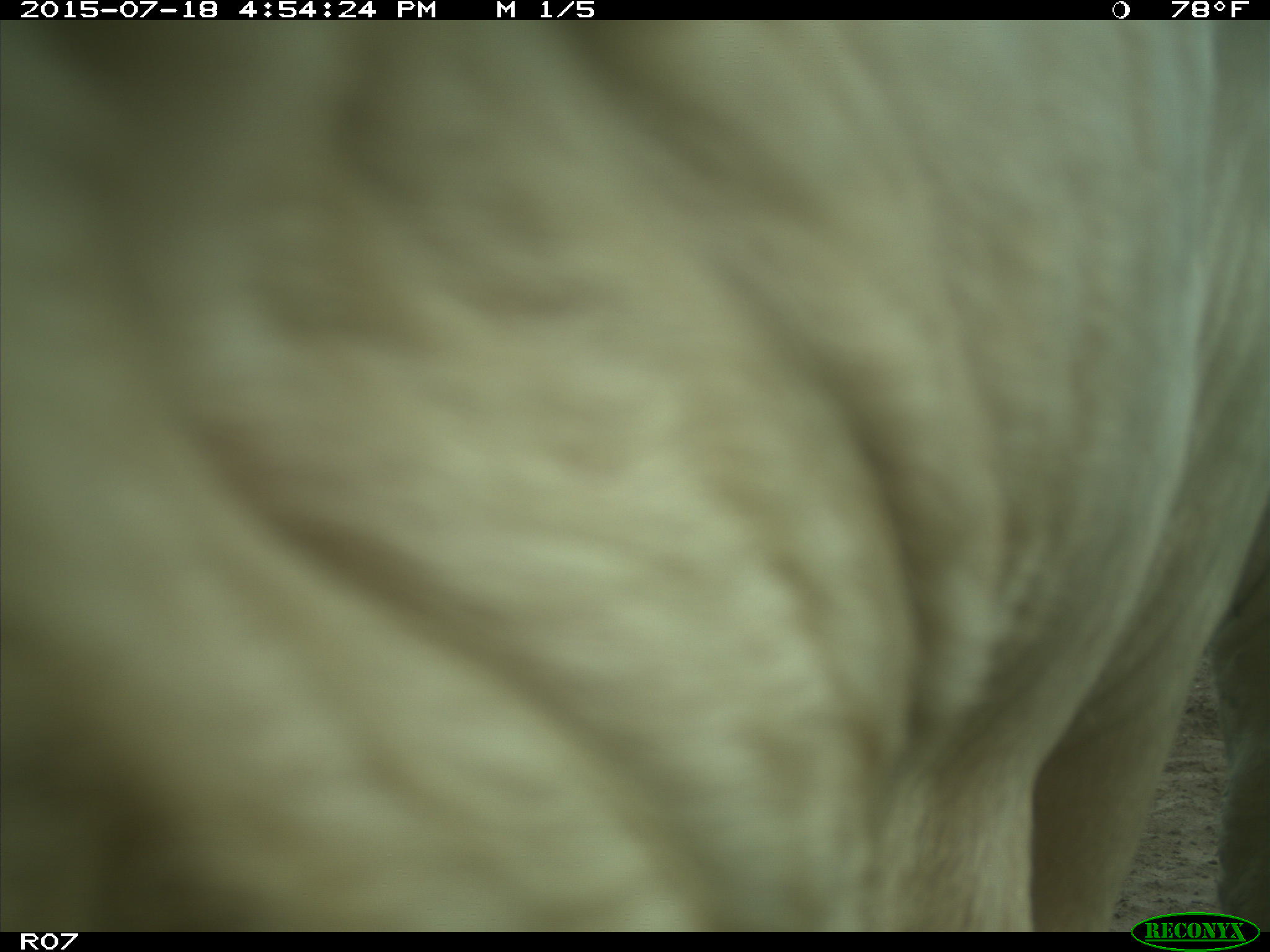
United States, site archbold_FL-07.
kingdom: Animalia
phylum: Chordata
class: Mammalia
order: Artiodactyla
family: Bovidae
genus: Bos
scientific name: Bos taurus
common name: domestic cow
Bos taurus (domestic cow).